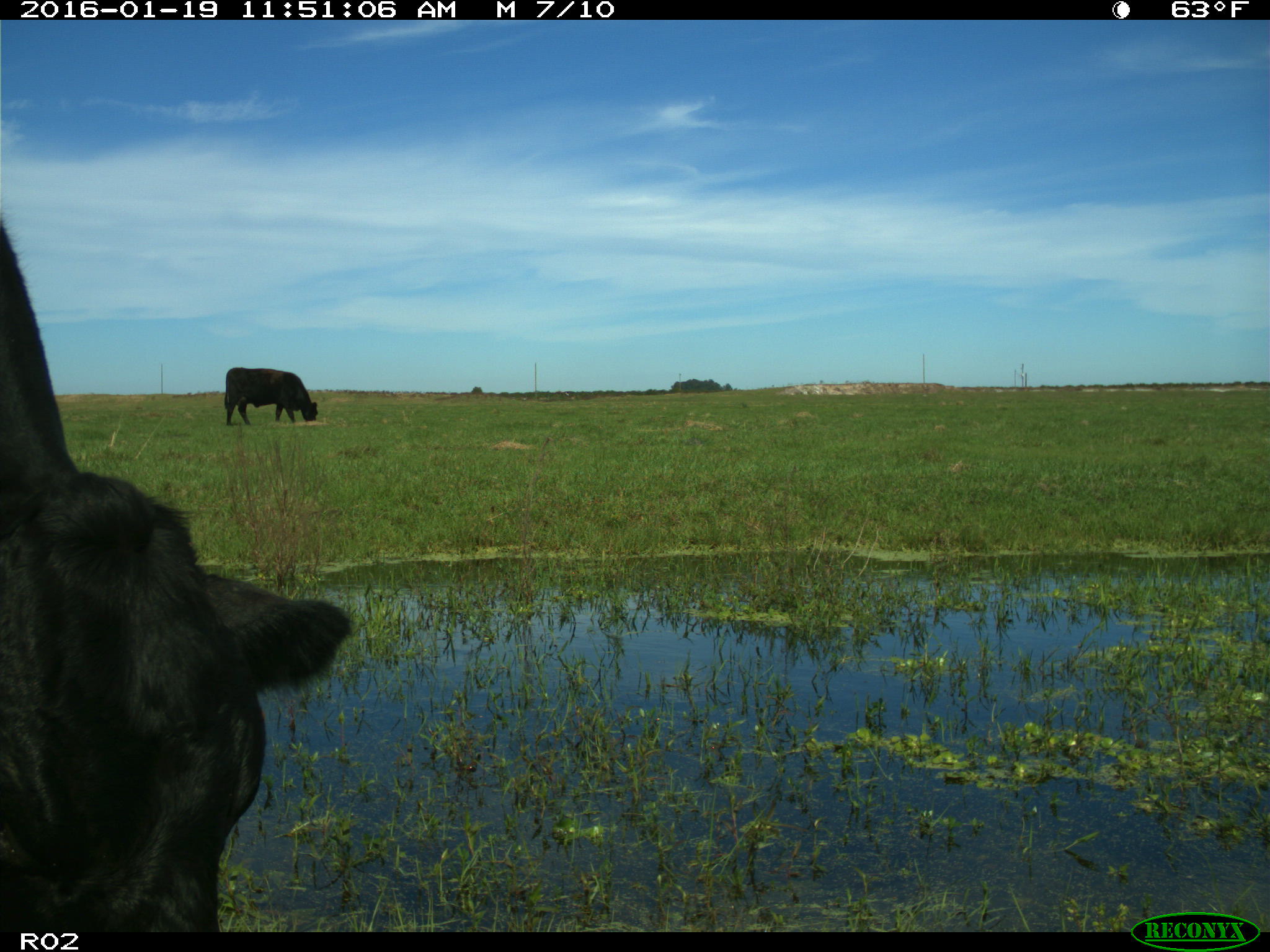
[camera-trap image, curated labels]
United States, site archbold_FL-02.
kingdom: Animalia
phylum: Chordata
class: Mammalia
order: Artiodactyla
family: Bovidae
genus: Bos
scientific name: Bos taurus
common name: domestic cow